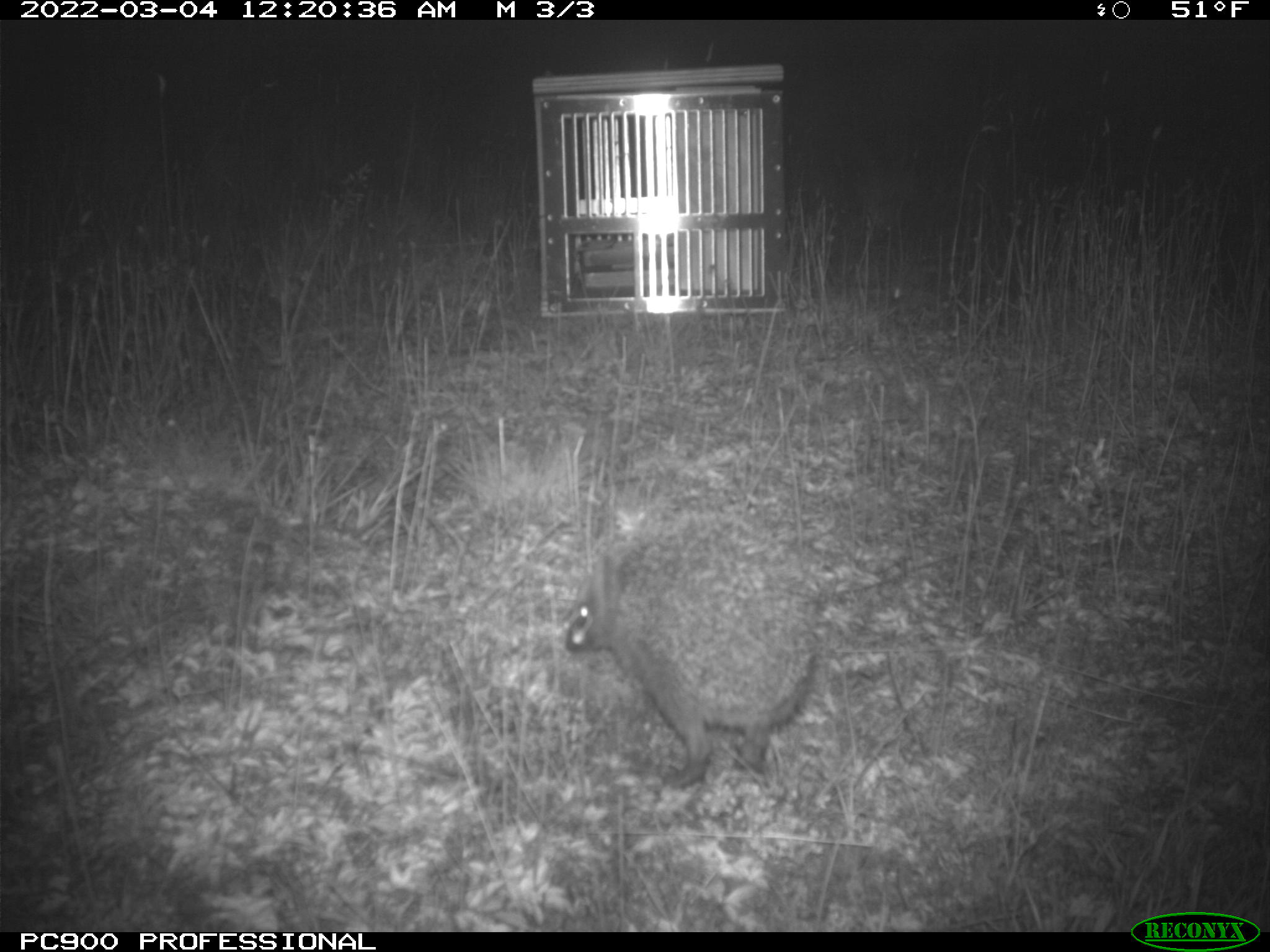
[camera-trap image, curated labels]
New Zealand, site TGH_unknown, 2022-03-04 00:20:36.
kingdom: Animalia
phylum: Chordata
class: Mammalia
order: Eulipotyphla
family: Erinaceidae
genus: Erinaceus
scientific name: Erinaceus europaeus europaeus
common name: european hedgehog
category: hedgehog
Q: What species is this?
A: Hedgehog (european hedgehog) (Erinaceus europaeus europaeus).